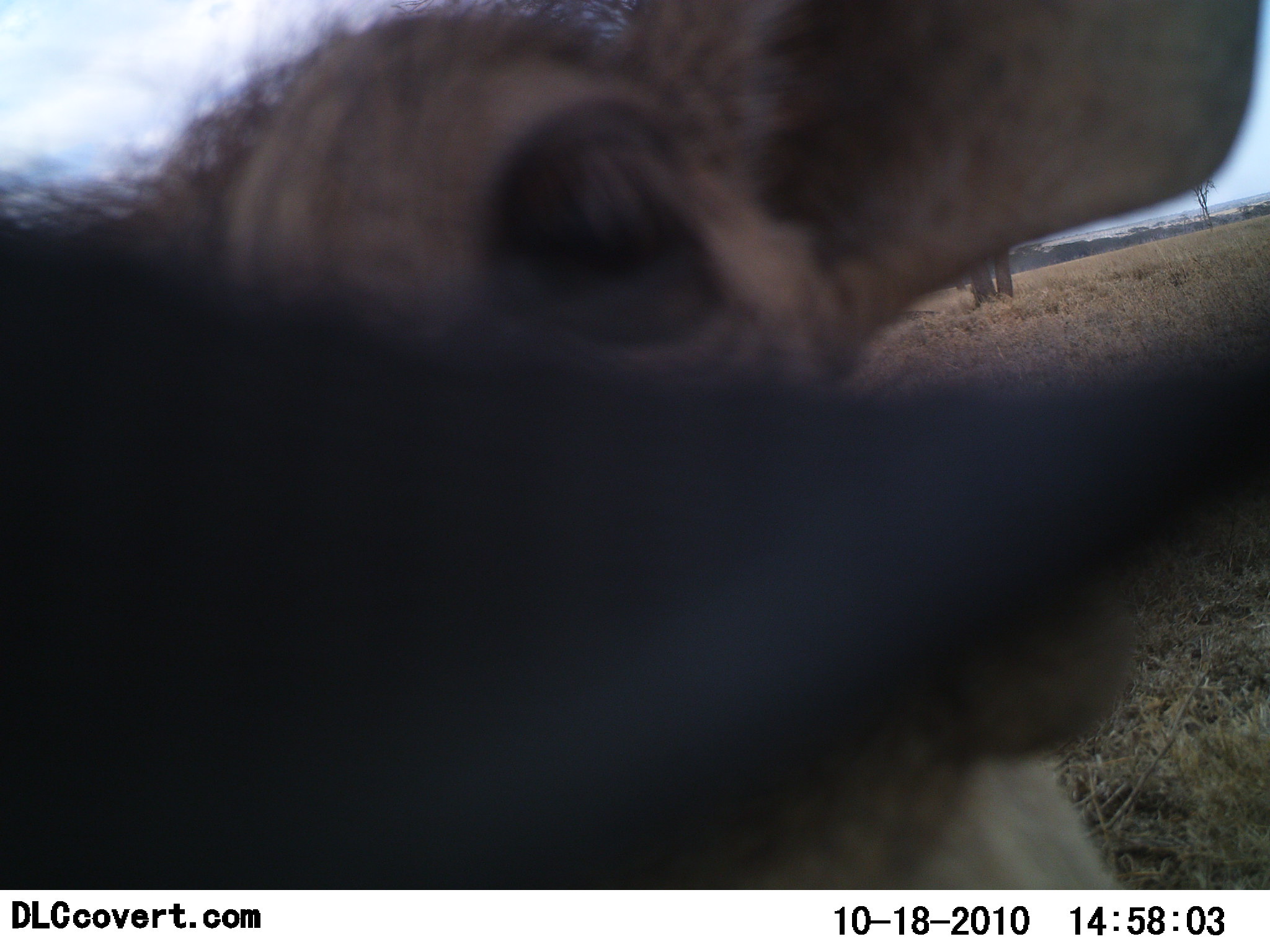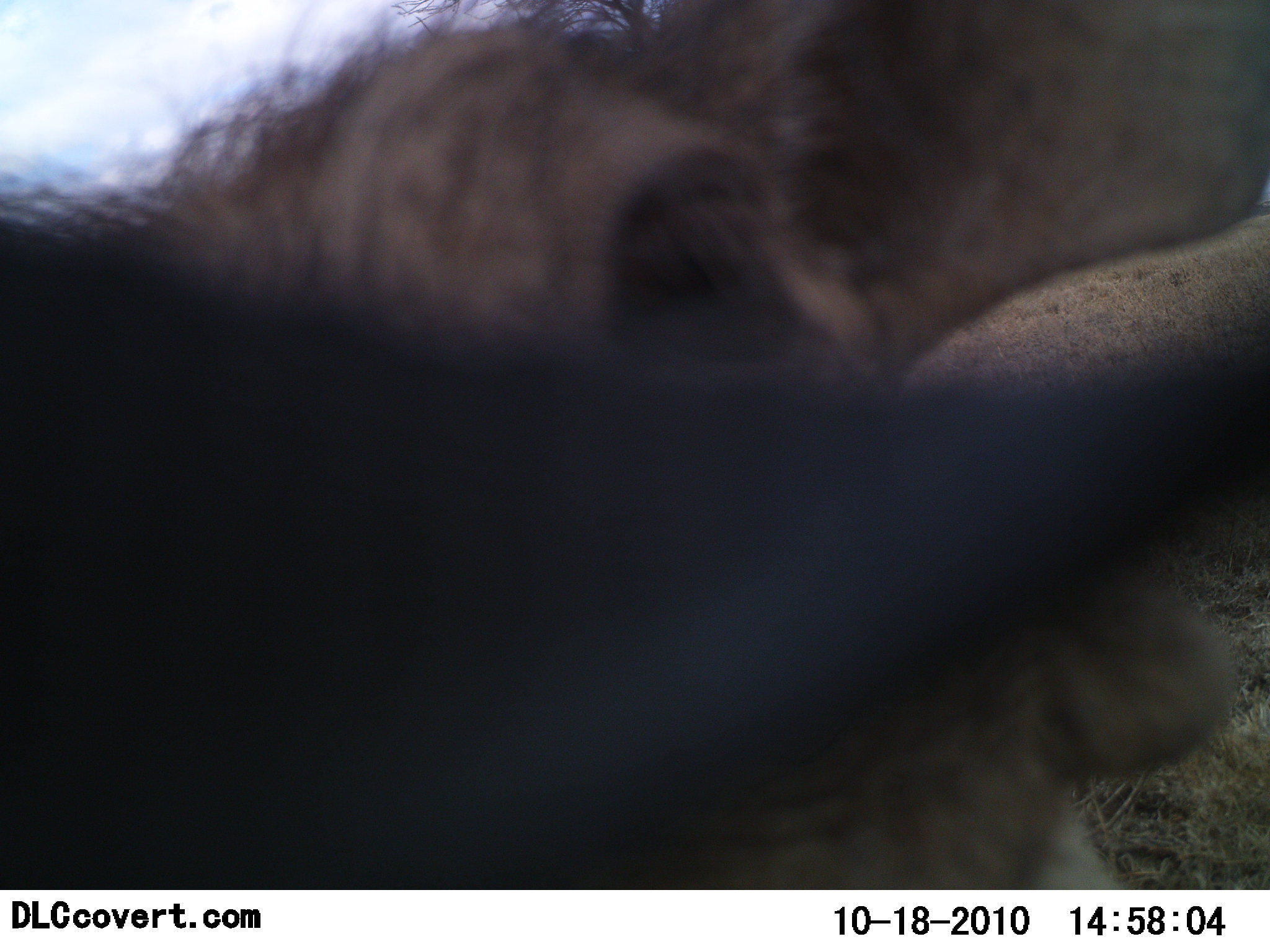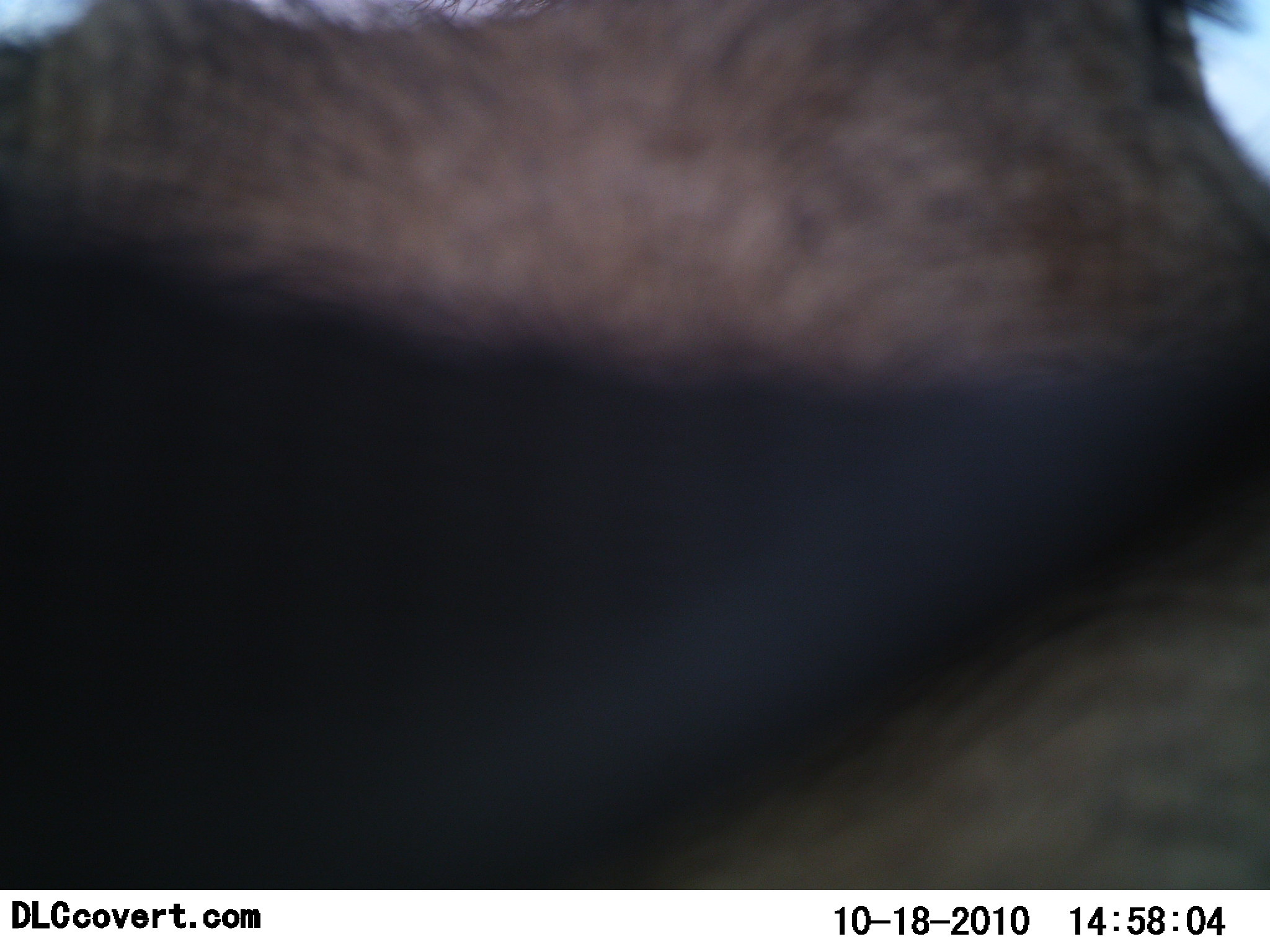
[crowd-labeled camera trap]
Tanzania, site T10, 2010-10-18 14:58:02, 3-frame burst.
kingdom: Animalia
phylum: Chordata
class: Mammalia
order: Artiodactyla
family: Bovidae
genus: Connochaetes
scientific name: Connochaetes taurinus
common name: blue wildebeest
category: wildebeest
Wildebeest (blue wildebeest) (Connochaetes taurinus), count 2. Behavior (volunteer vote fractions): standing 83%, resting 17%, moving 0%, interacting 33%. Young present (vote fraction): 50%. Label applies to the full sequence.